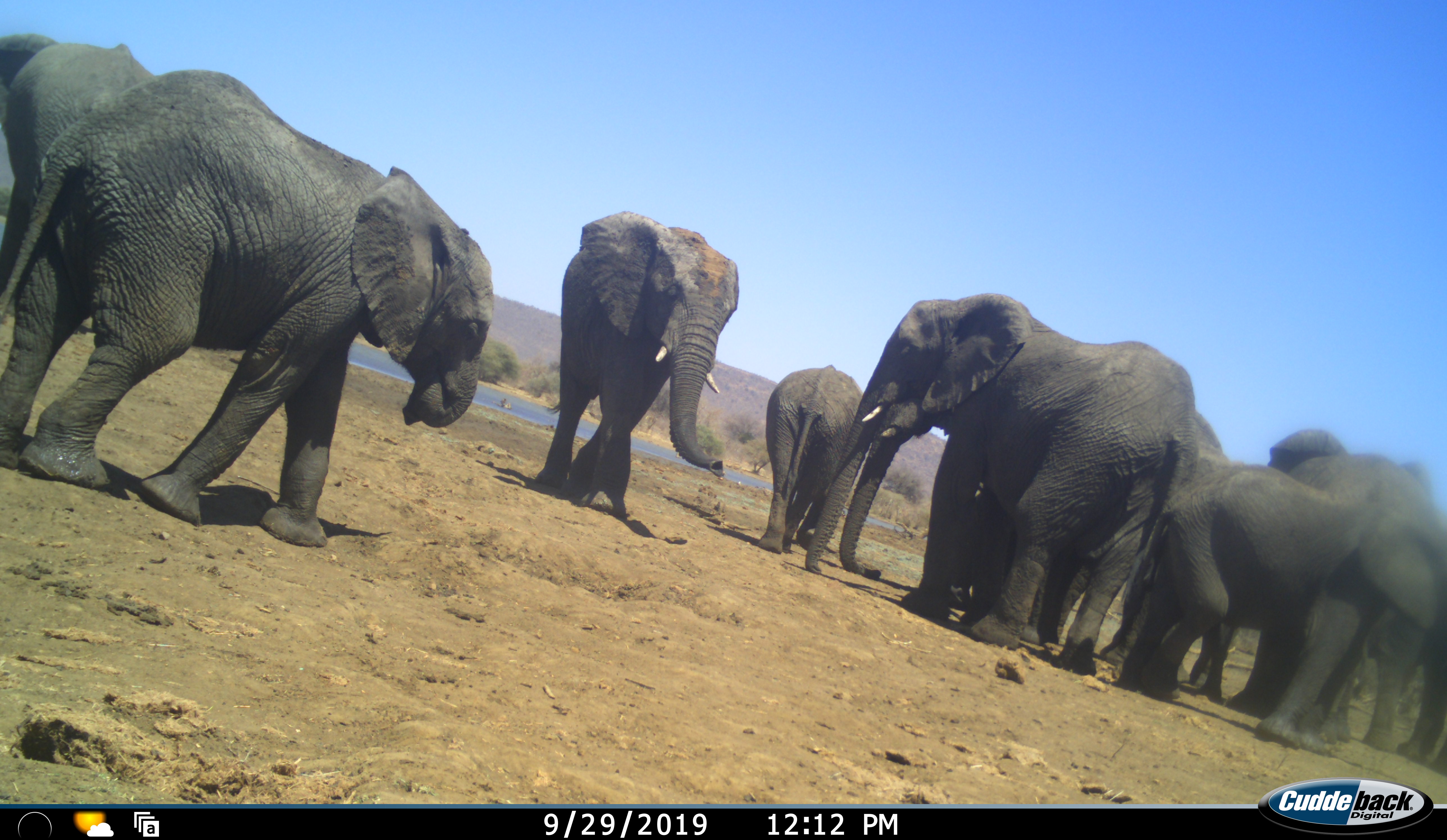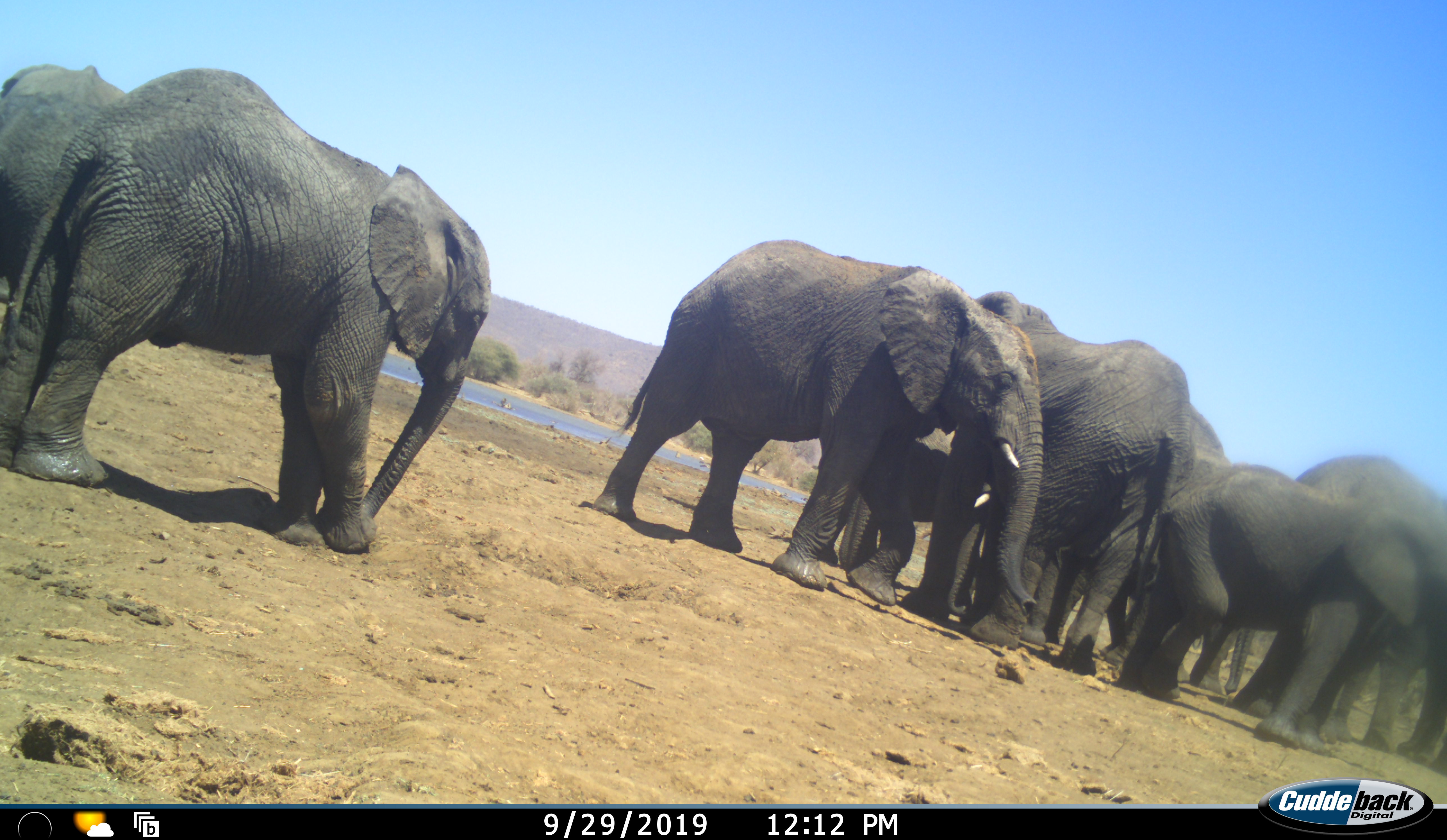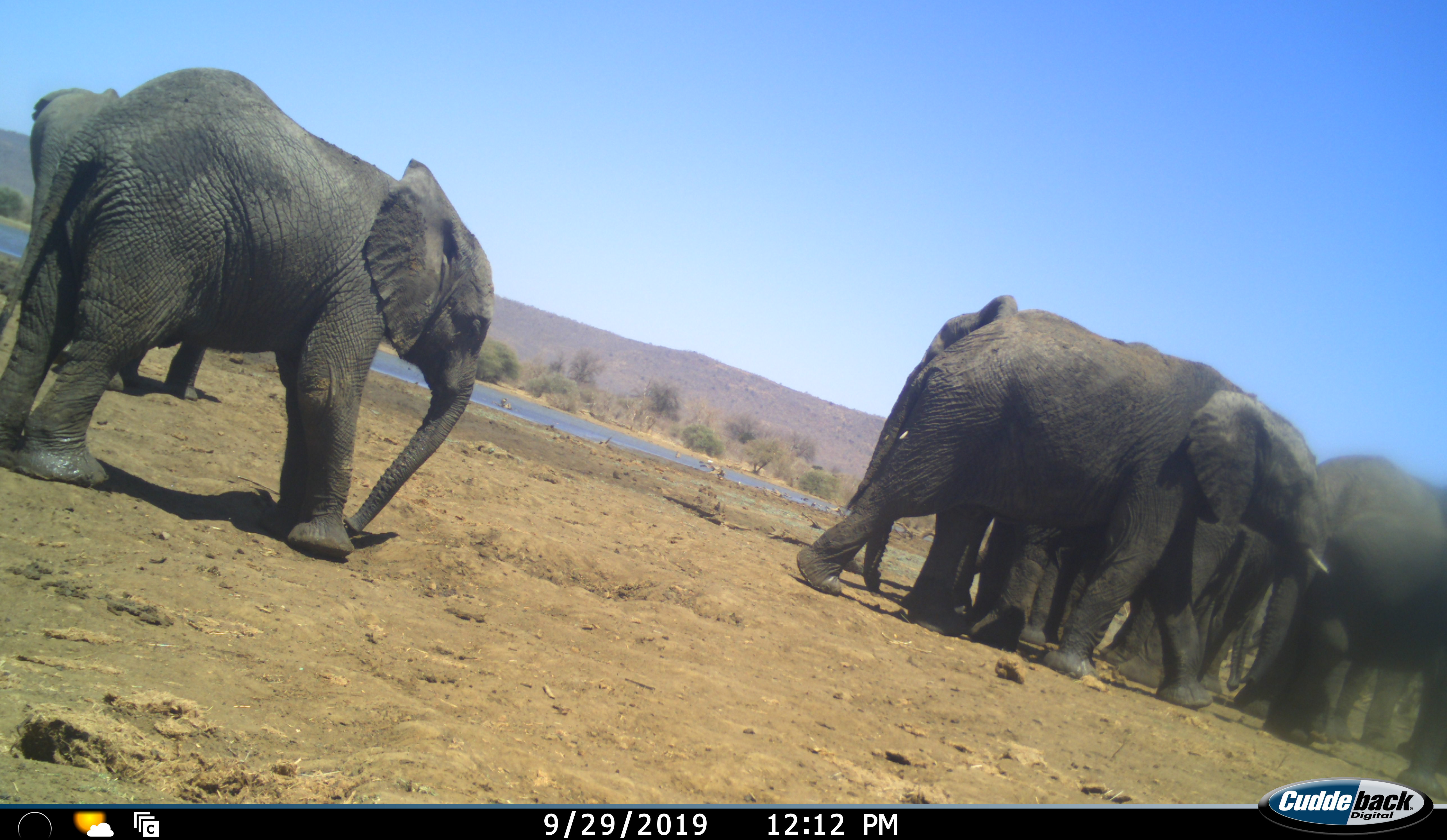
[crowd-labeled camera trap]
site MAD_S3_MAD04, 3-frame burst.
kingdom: Animalia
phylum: Chordata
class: Mammalia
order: Proboscidea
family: Elephantidae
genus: Loxodonta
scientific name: Loxodonta africana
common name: african bush elephant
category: elephant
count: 9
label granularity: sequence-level